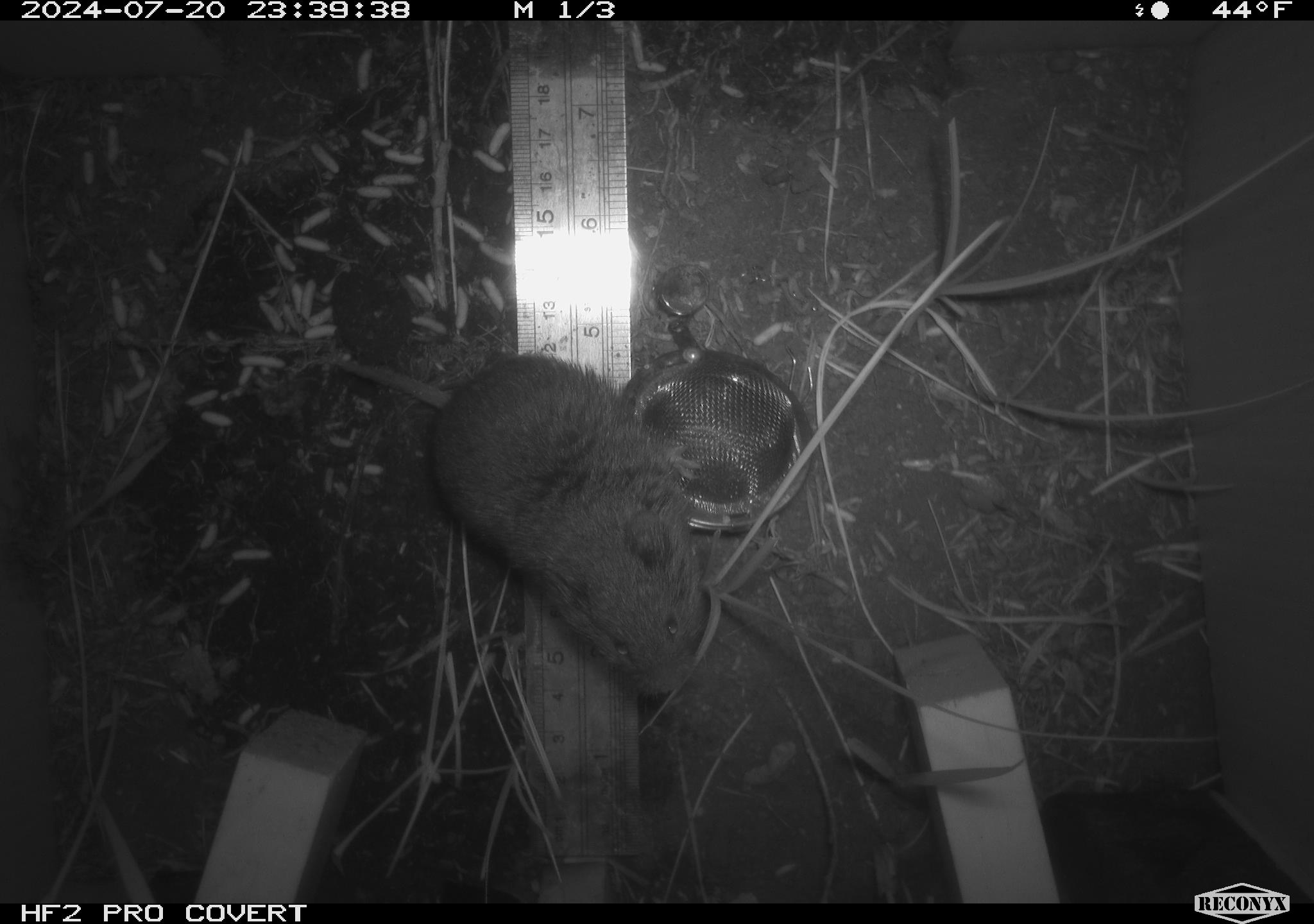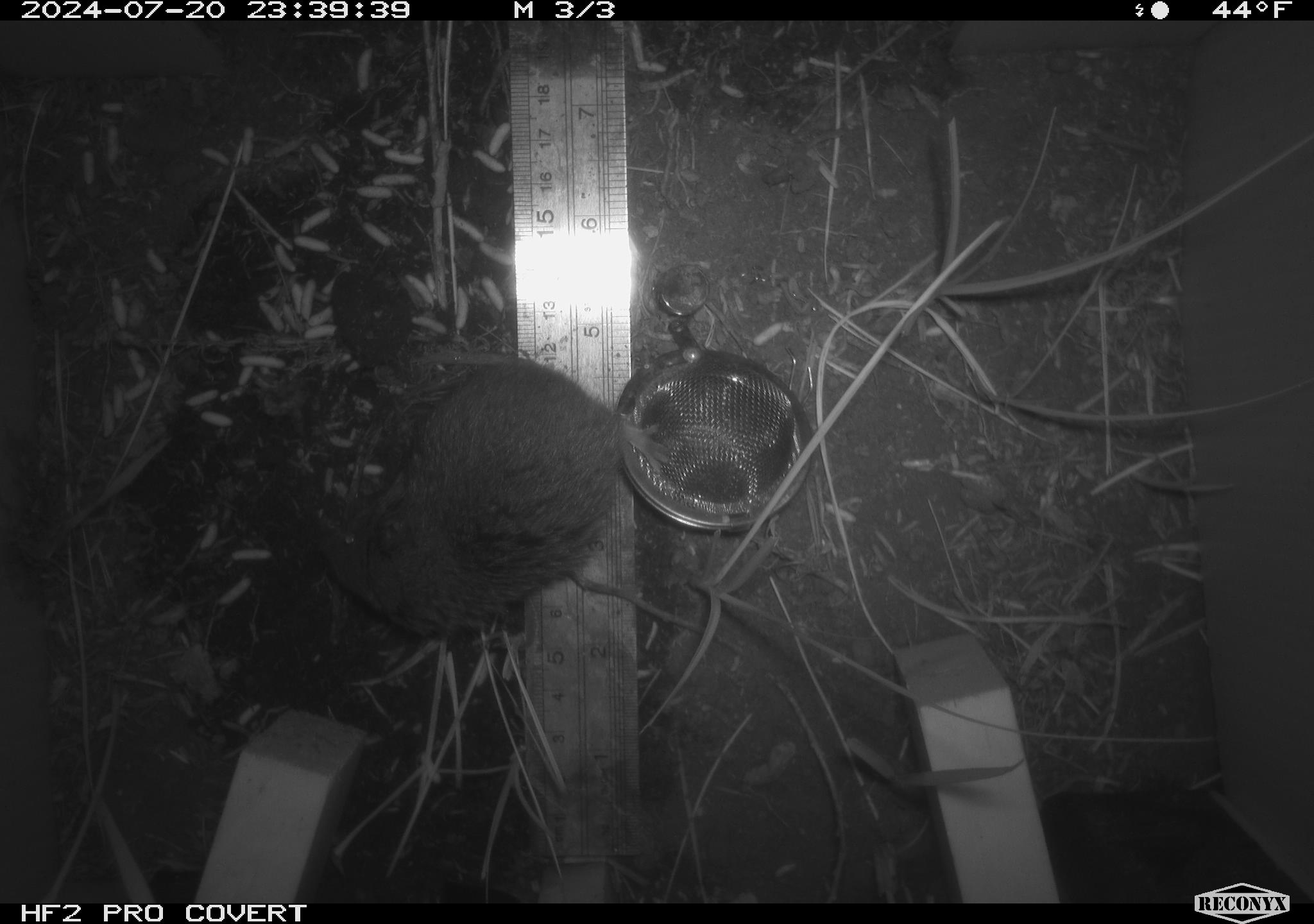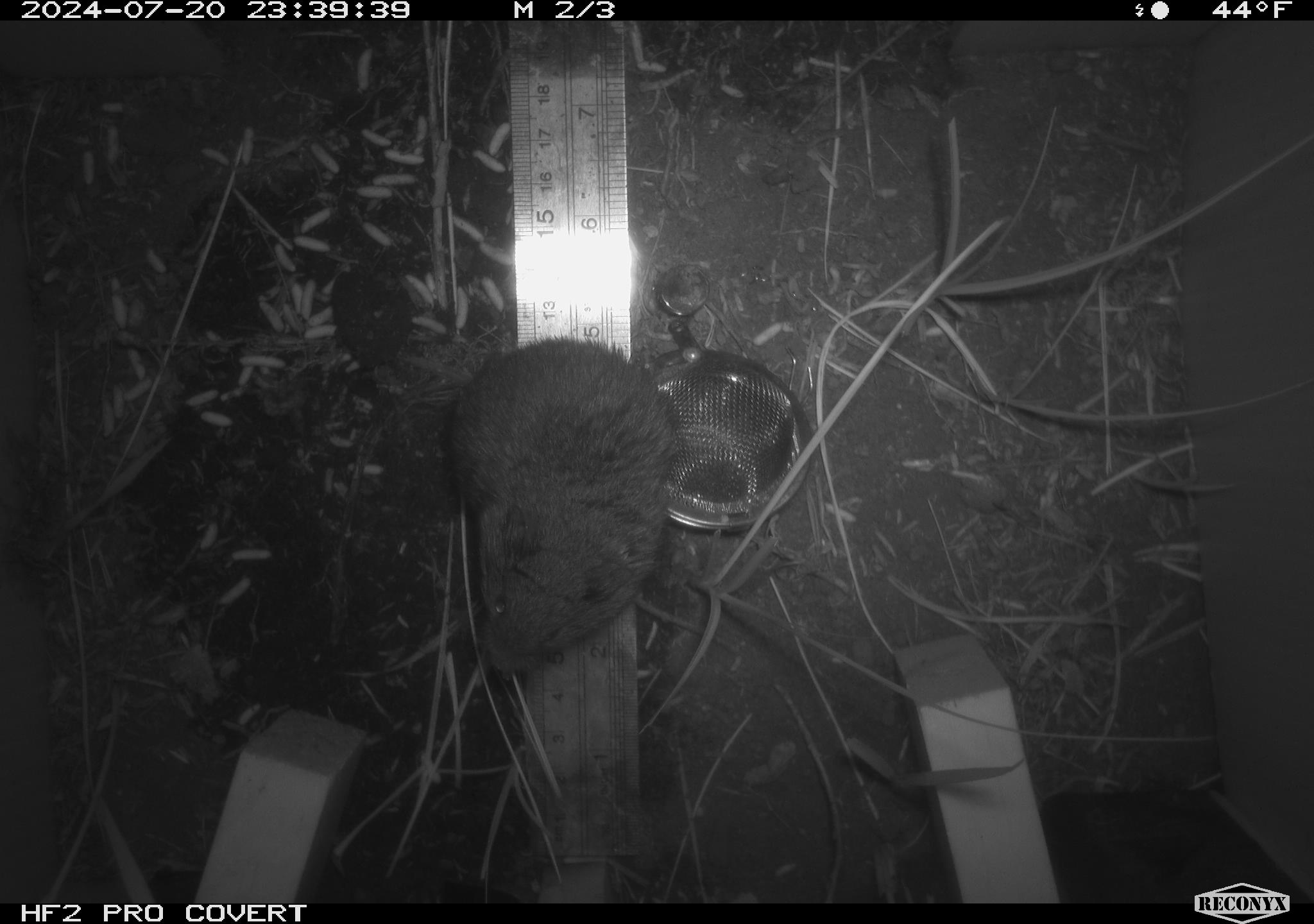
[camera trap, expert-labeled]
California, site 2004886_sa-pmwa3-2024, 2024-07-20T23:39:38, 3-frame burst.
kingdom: Animalia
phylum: Chordata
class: Mammalia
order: Rodentia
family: Cricetidae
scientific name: Arvicolinae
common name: voles, lemmings, and muskrats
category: arvicolinae subfamily